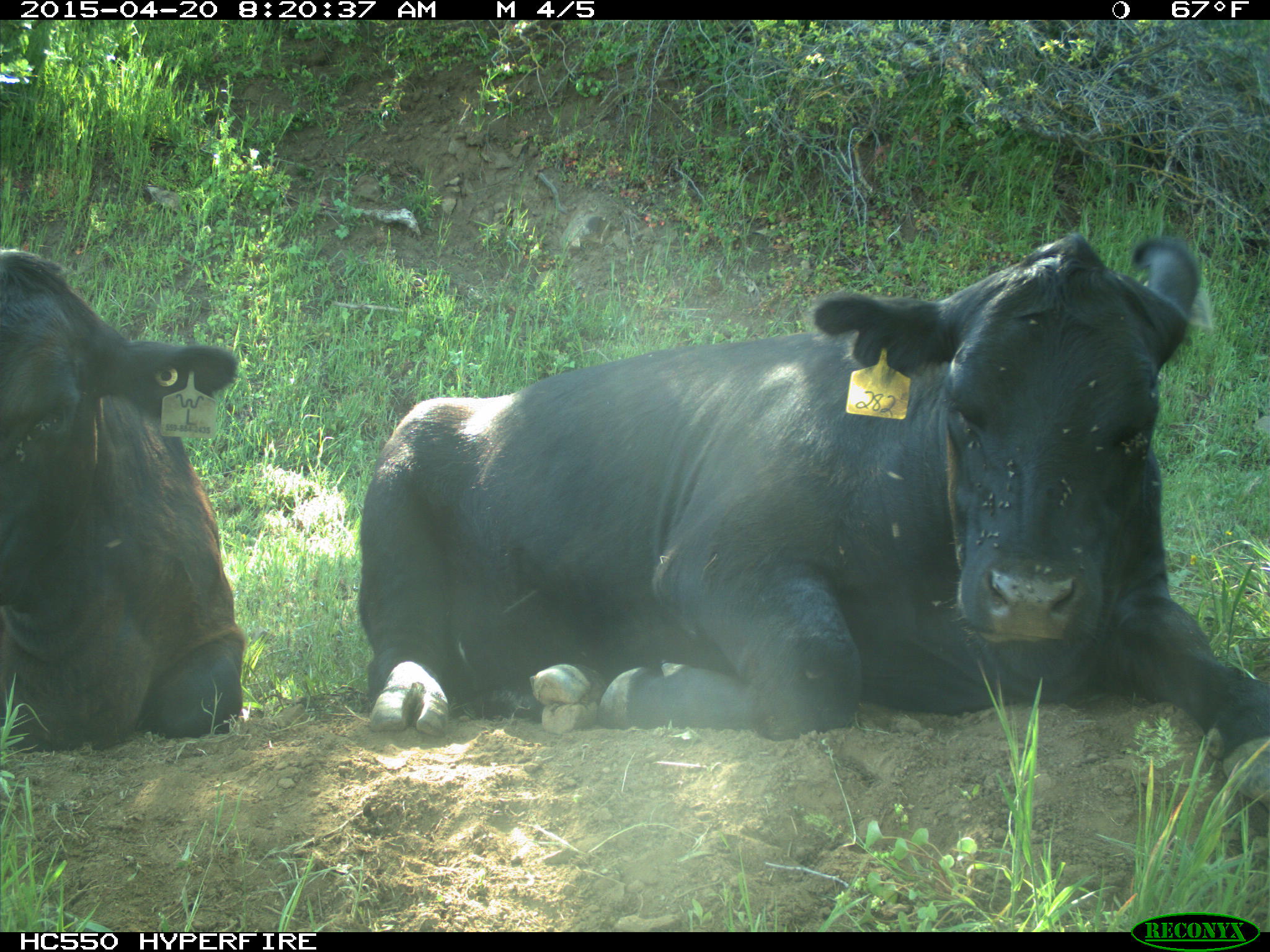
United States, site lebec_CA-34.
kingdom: Animalia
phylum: Chordata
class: Mammalia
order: Artiodactyla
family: Bovidae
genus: Bos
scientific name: Bos taurus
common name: domestic cow